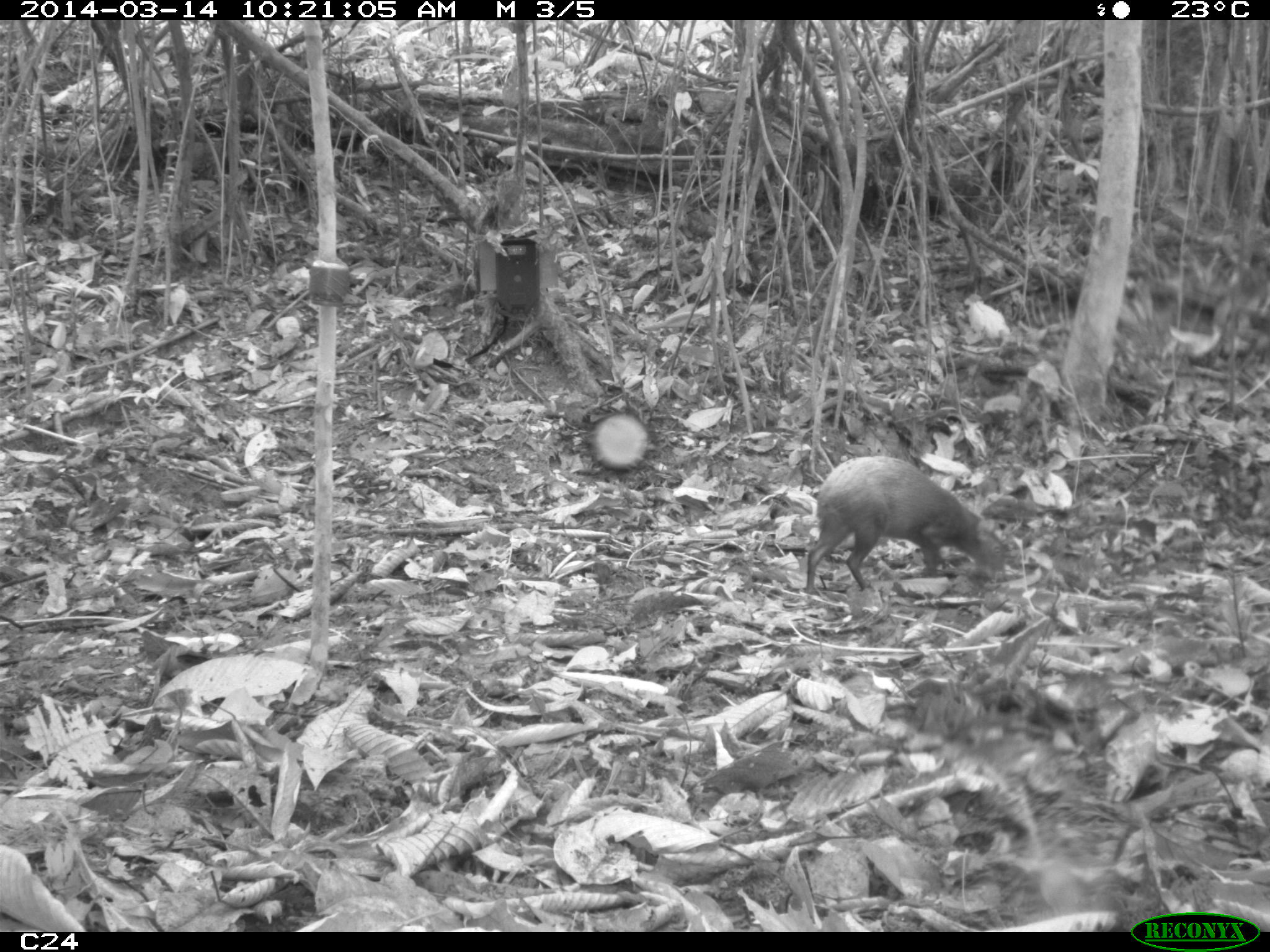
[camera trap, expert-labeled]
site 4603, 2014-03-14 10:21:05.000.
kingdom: Animalia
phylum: Chordata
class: Mammalia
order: Rodentia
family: Dasyproctidae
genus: Dasyprocta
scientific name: Dasyprocta leporina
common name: red-rumped agouti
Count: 1.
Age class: adult.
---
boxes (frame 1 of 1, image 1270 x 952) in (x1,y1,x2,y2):
dasyprocta leporina: (804,454,1006,593)